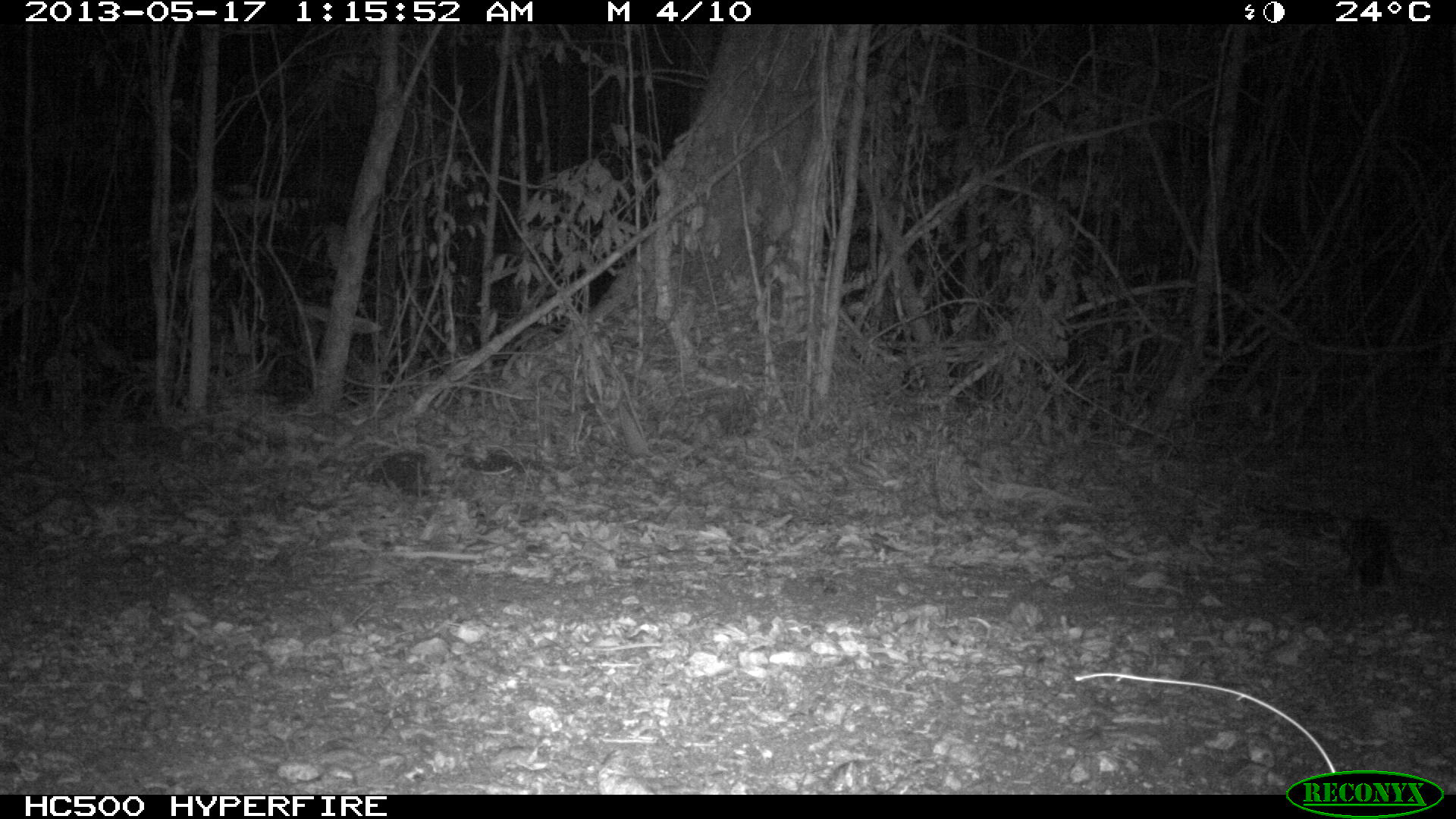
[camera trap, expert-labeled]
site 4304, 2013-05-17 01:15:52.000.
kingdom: Animalia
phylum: Chordata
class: Mammalia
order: Carnivora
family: Canidae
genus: Urocyon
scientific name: Urocyon cinereoargenteus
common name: gray fox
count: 2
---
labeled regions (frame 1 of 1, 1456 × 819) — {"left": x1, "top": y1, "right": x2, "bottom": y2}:
urocyon cinereoargenteus: {"left": 1318, "top": 514, "right": 1403, "bottom": 593}